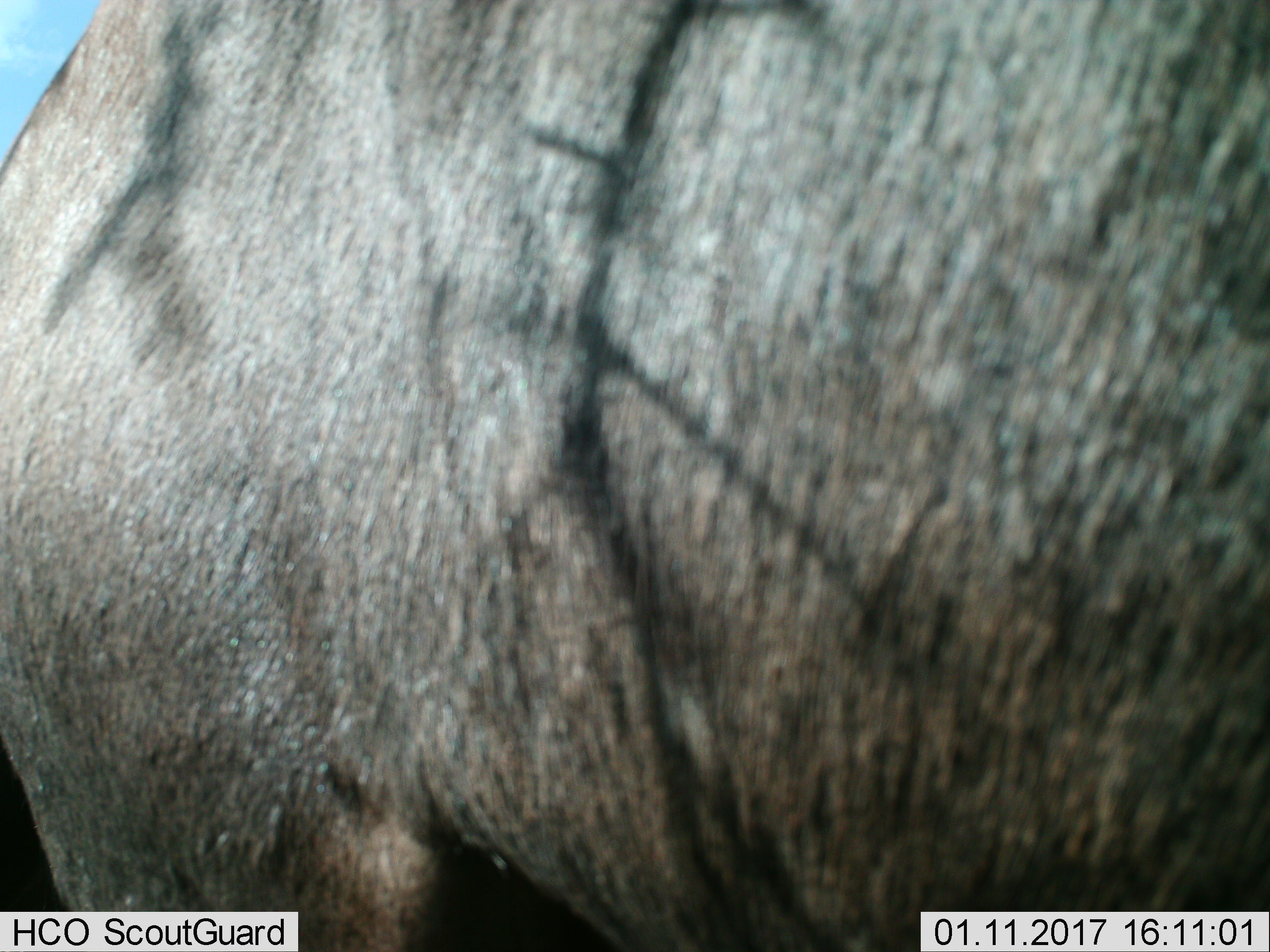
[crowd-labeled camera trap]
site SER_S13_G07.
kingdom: Animalia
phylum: Chordata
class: Mammalia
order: Artiodactyla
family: Bovidae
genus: Connochaetes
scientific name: Connochaetes taurinus taurinus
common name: blue wildebeest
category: wildebeestblue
Wildebeestblue (blue wildebeest) (Connochaetes taurinus taurinus), count 1. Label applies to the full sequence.